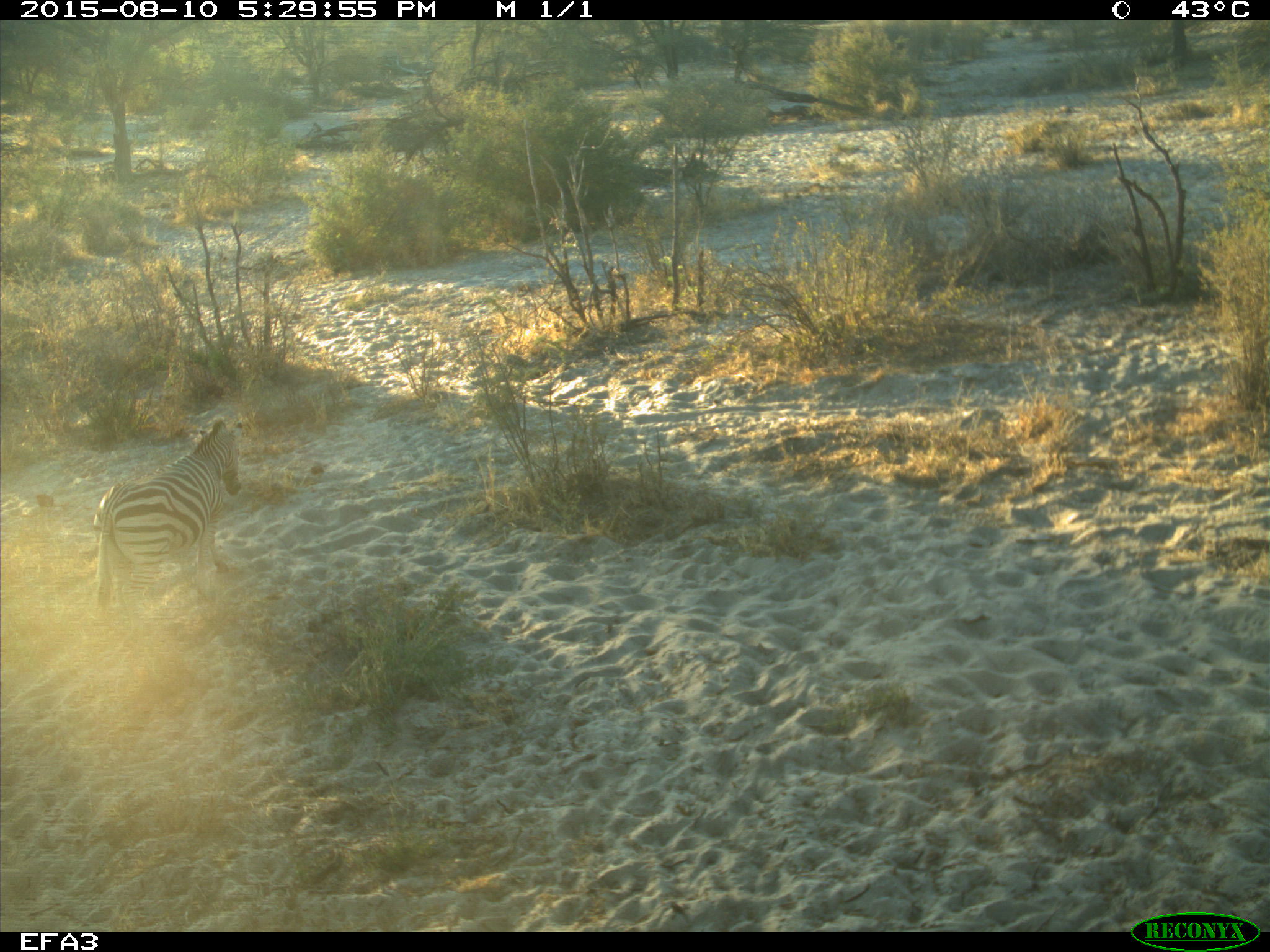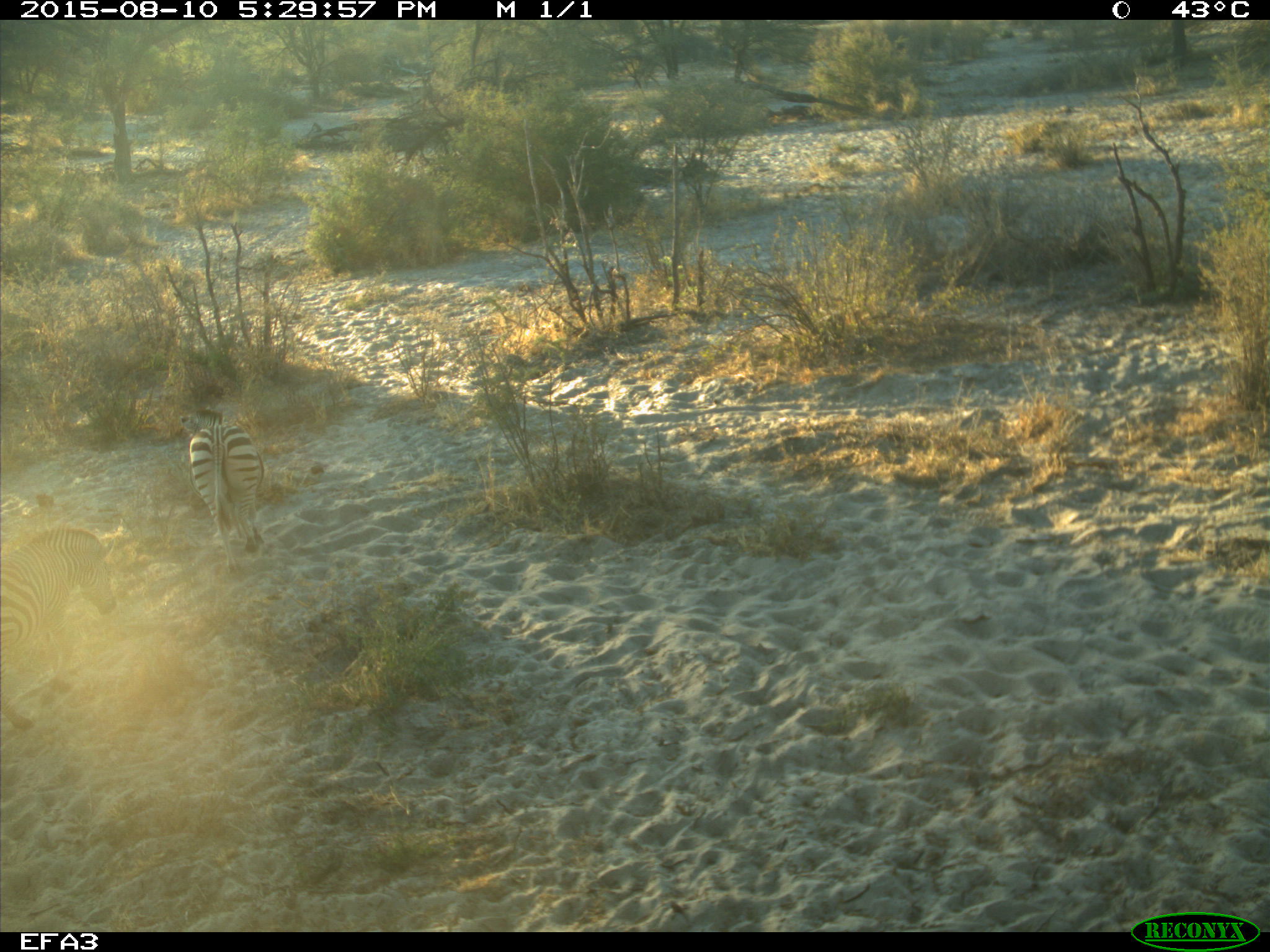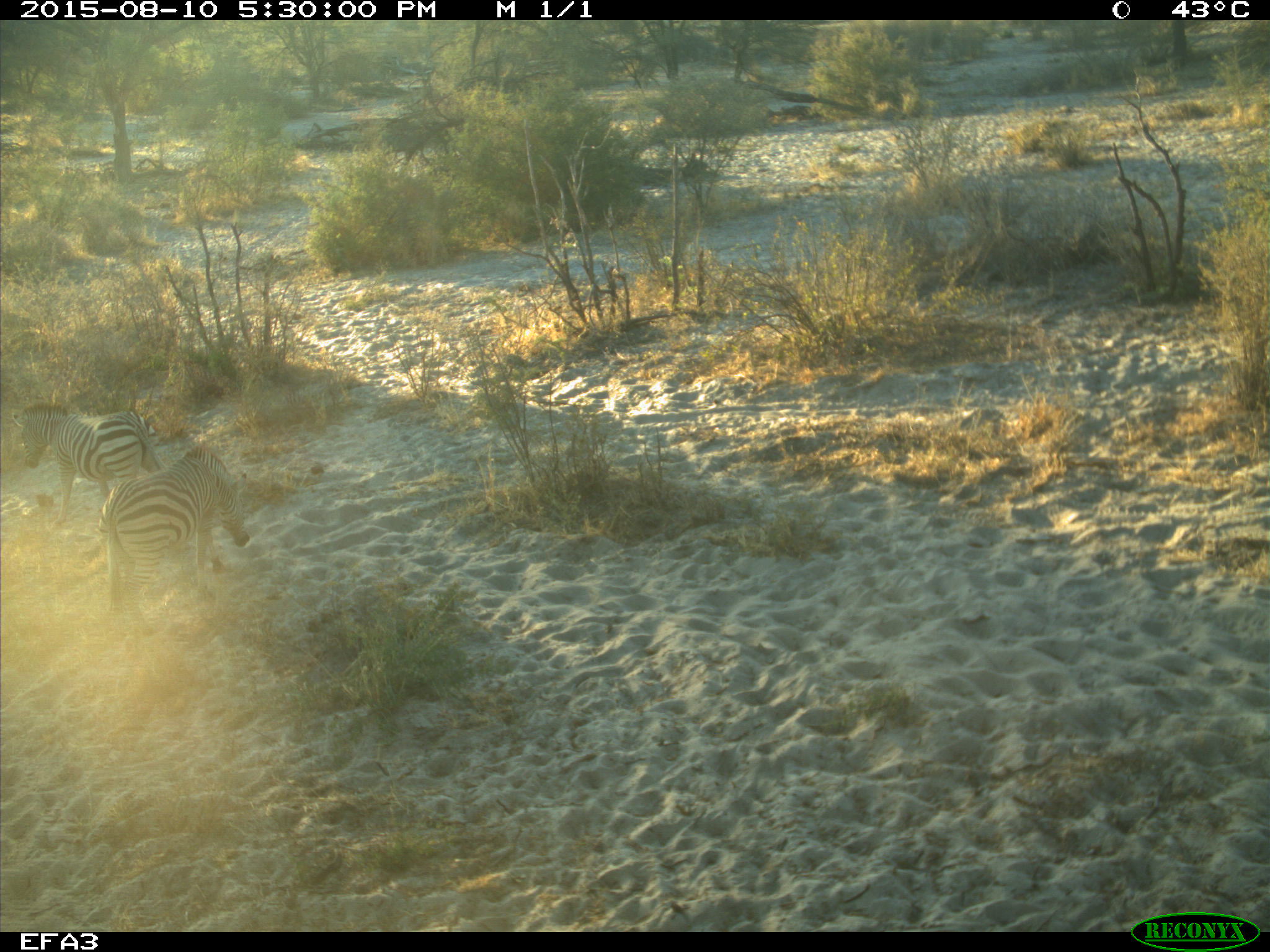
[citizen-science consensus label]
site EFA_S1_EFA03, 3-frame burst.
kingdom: Animalia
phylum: Chordata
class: Mammalia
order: Perissodactyla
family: Equidae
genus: Equus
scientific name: Equus quagga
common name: plains zebra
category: zebraplains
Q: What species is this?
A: Zebraplains (plains zebra) (Equus quagga).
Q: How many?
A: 1.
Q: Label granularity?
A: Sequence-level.